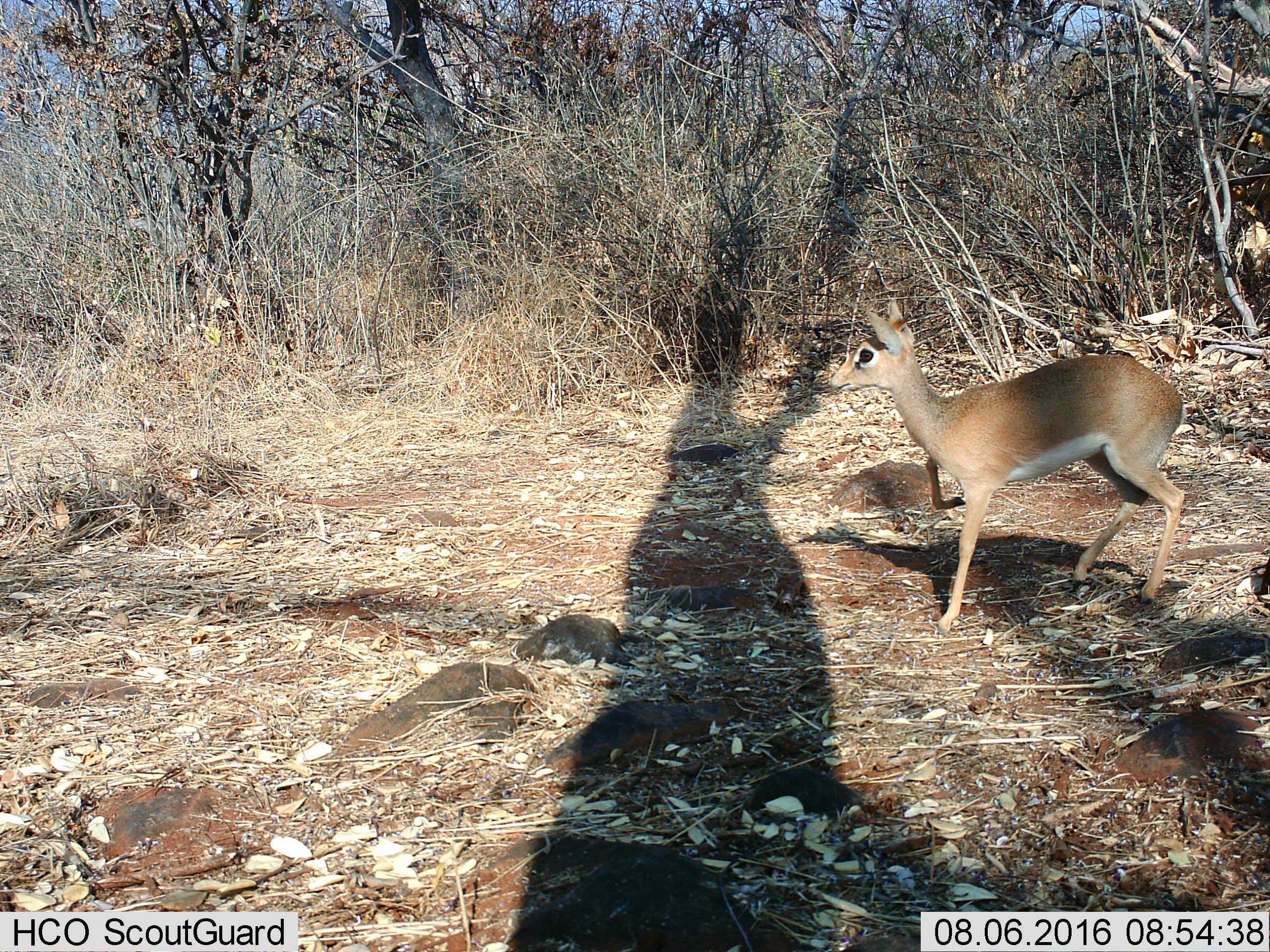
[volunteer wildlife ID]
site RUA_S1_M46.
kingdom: Animalia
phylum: Chordata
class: Mammalia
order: Artiodactyla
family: Bovidae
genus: Madoqua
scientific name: Madoqua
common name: dik-dik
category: dikdik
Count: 1.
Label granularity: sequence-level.